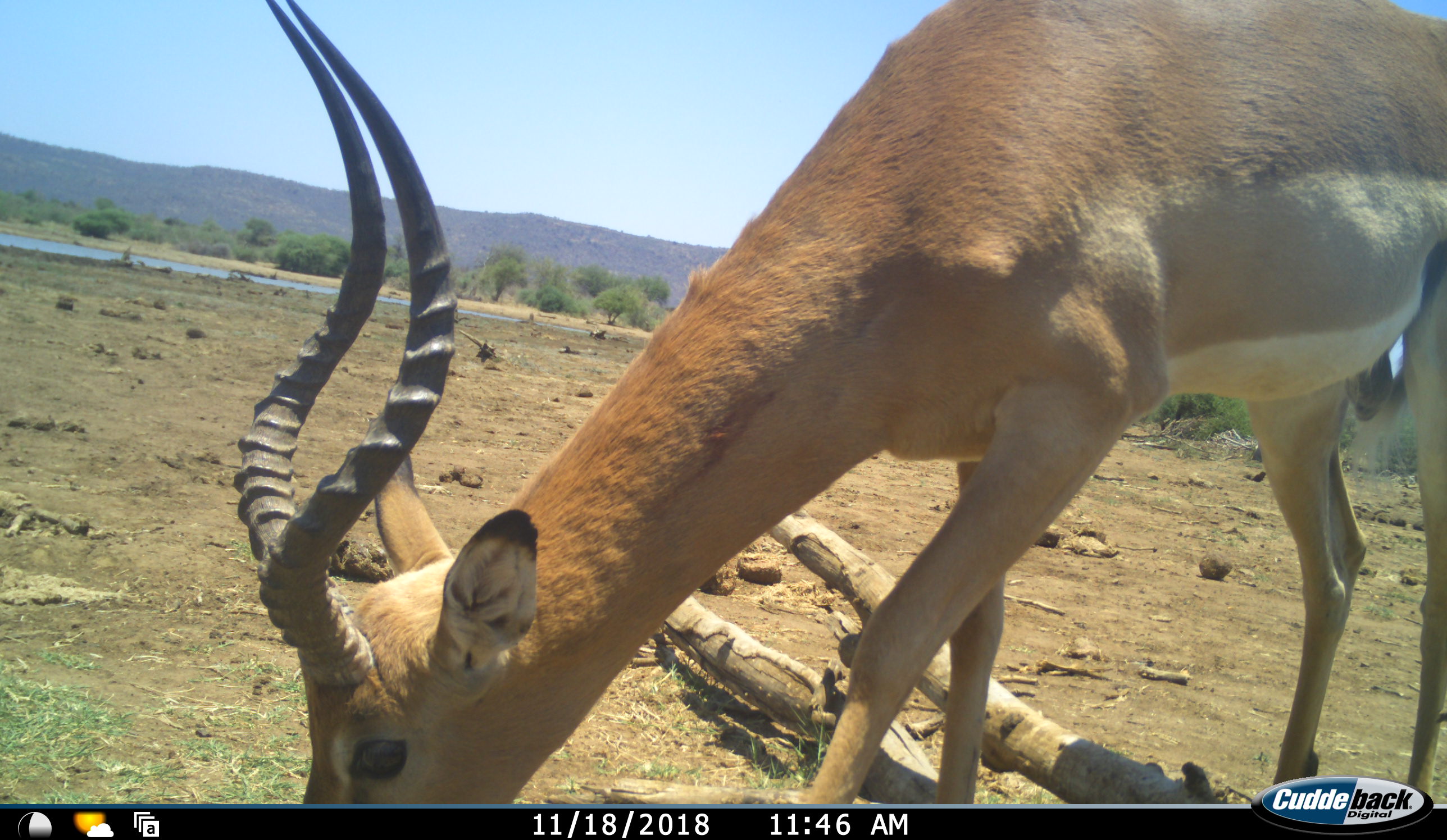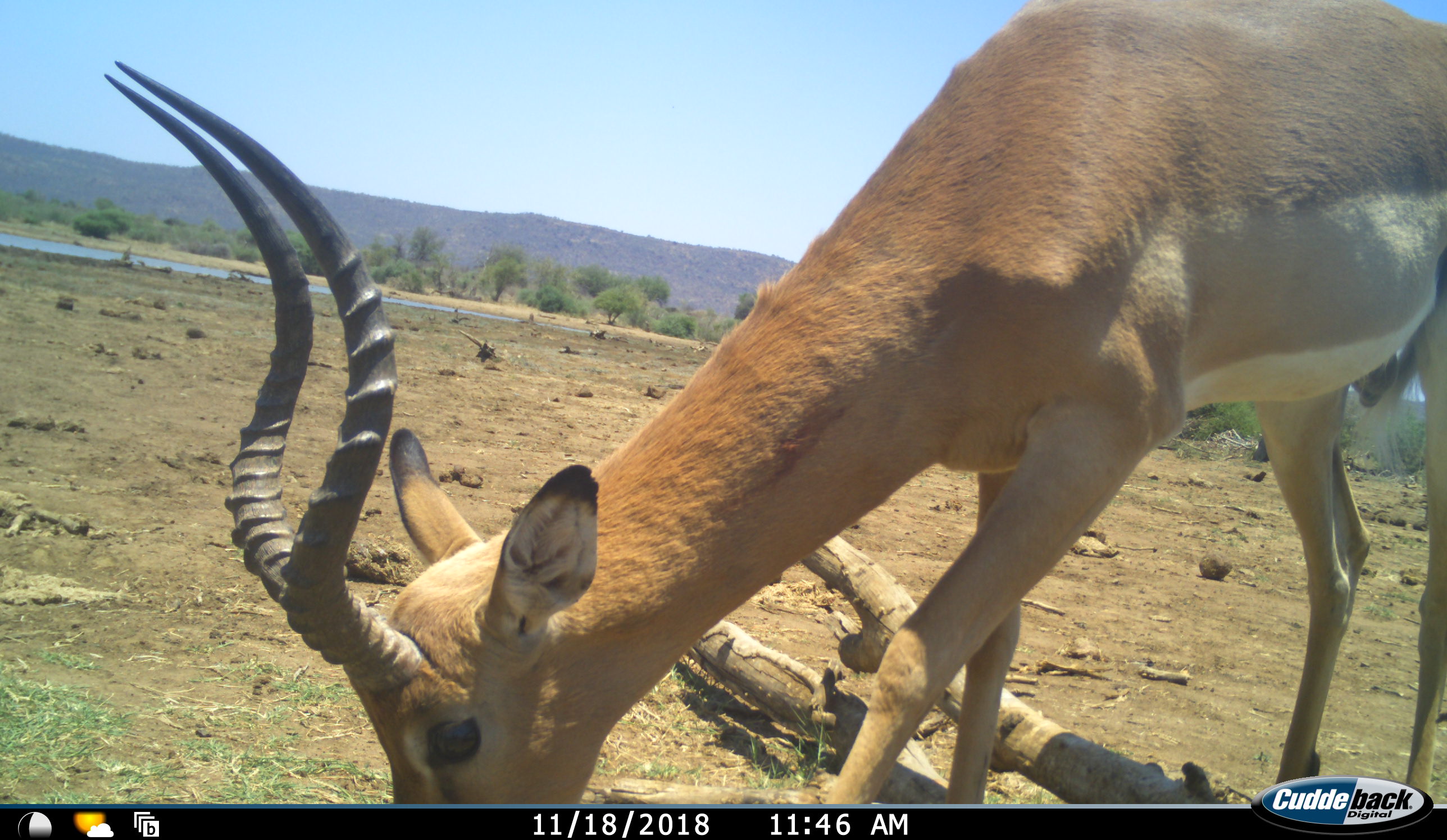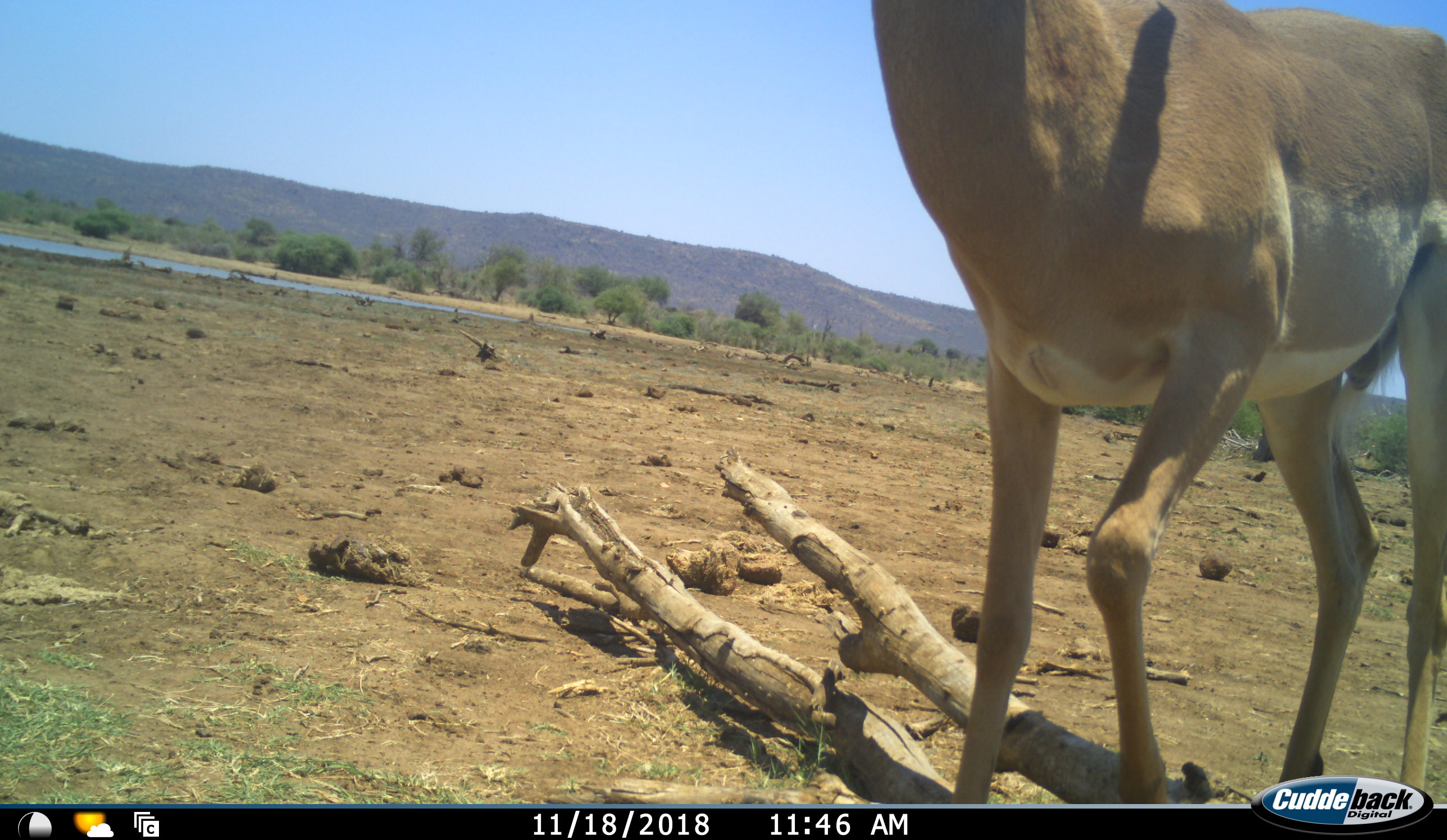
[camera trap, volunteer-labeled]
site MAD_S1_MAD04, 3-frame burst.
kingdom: Animalia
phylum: Chordata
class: Mammalia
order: Artiodactyla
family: Bovidae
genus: Aepyceros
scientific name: Aepyceros melampus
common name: impala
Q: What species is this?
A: Impala (Aepyceros melampus).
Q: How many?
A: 1.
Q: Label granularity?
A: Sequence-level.